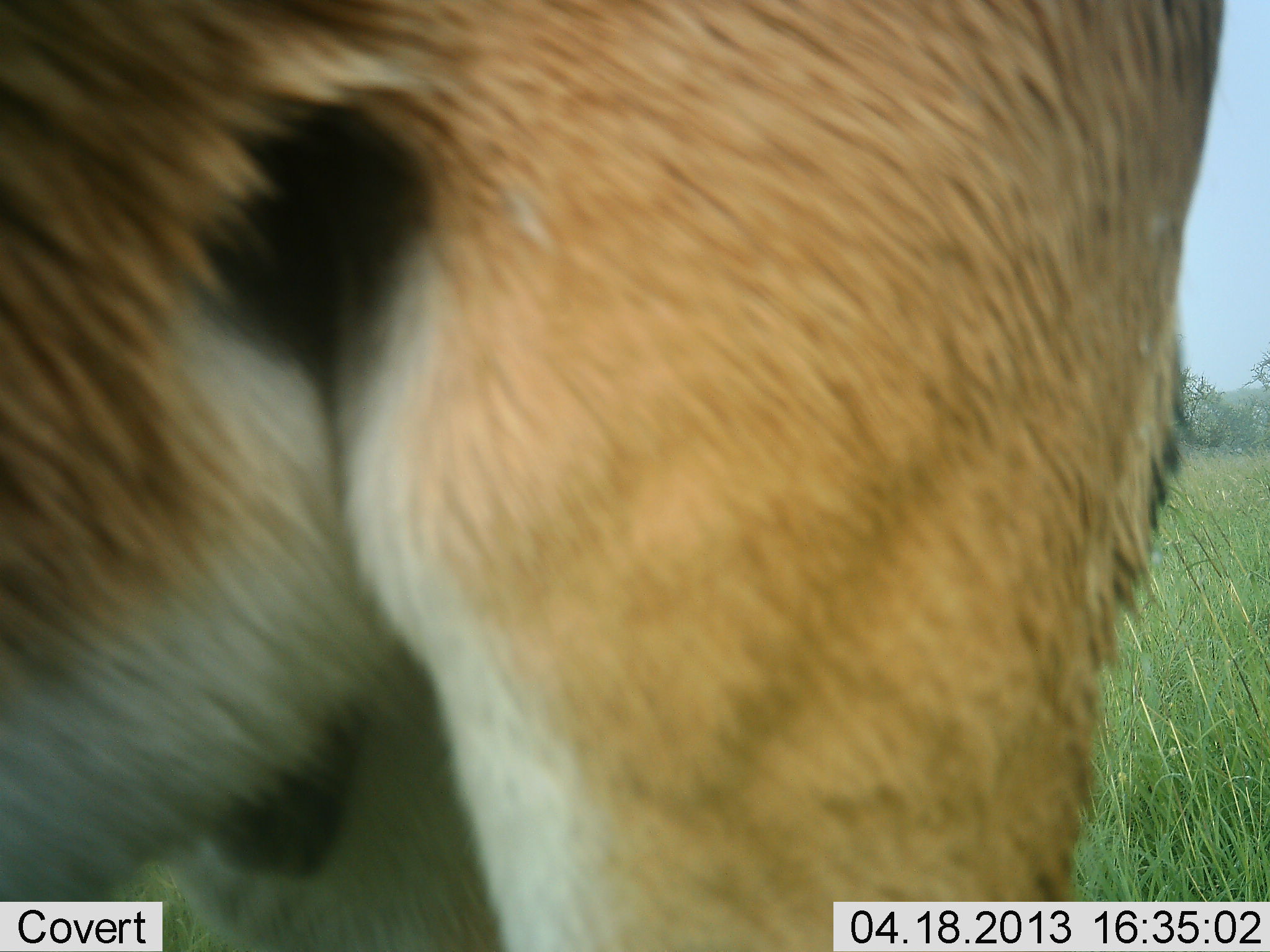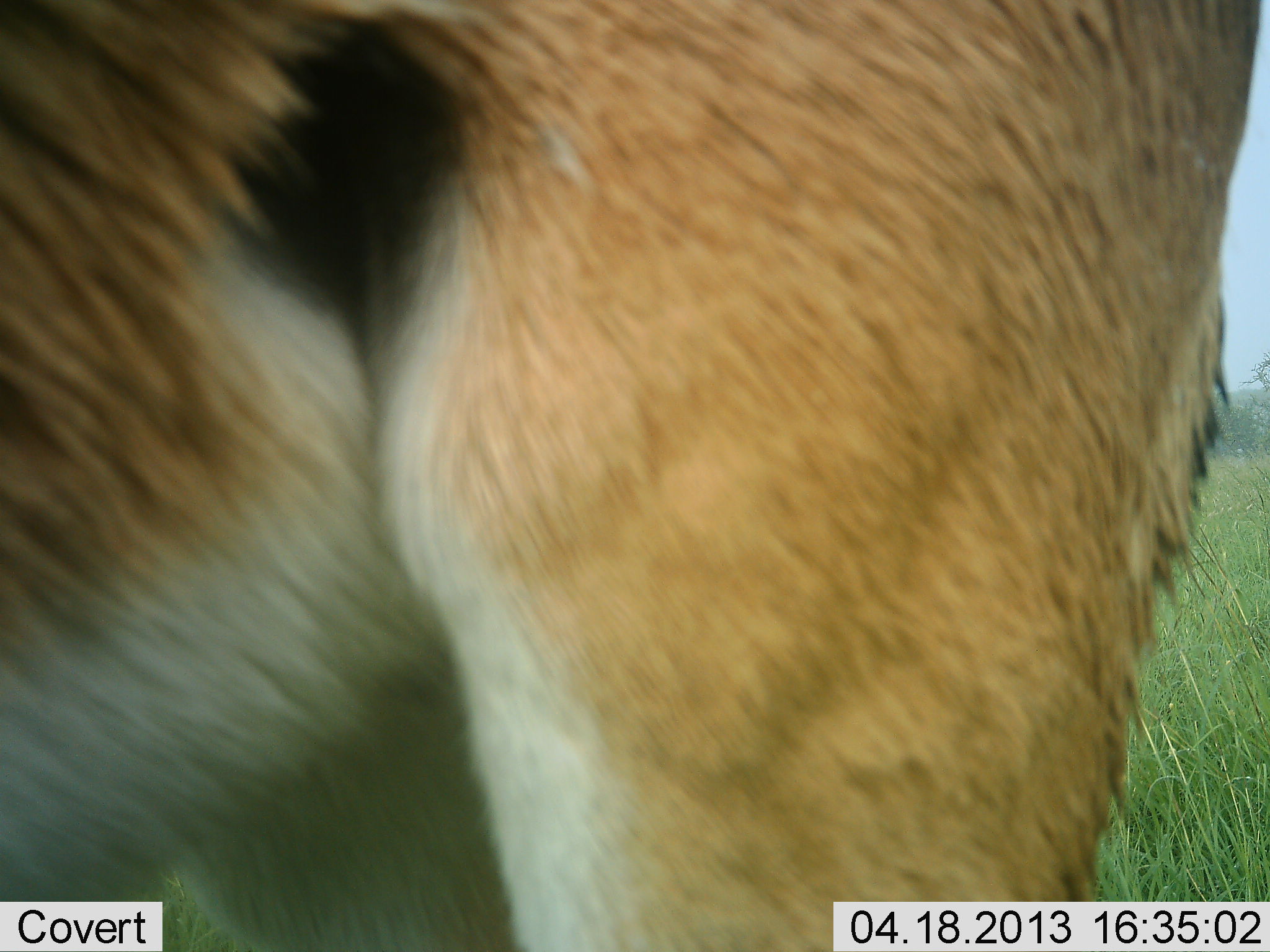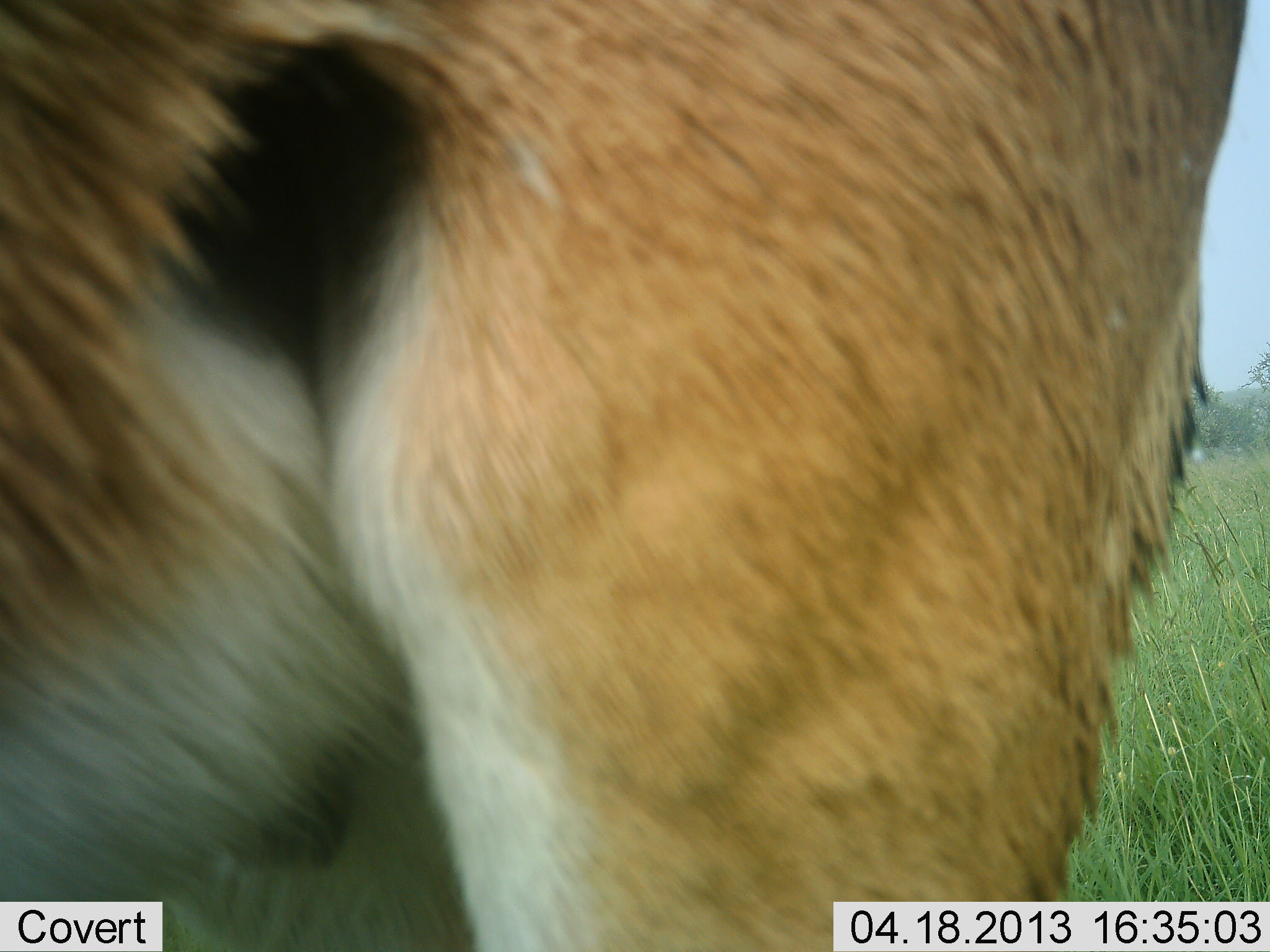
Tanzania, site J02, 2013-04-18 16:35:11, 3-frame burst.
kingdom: Animalia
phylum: Chordata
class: Mammalia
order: Artiodactyla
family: Bovidae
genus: Aepyceros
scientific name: Aepyceros melampus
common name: impala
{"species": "impala (Aepyceros melampus)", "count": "1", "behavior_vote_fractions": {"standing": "100%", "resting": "0%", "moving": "0%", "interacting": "0%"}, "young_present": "0%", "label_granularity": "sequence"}